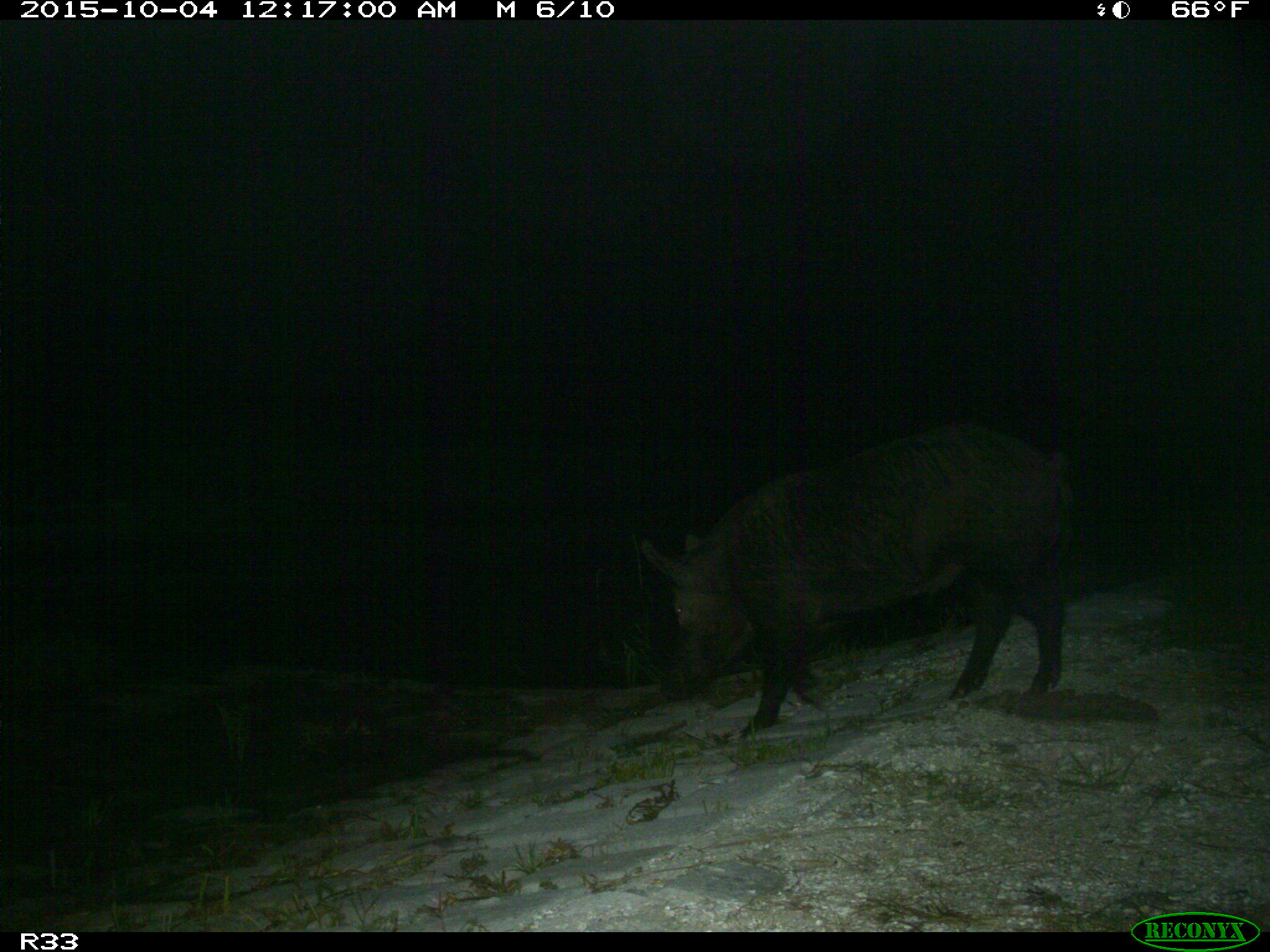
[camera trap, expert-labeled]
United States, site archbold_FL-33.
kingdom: Animalia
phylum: Chordata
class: Mammalia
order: Artiodactyla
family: Suidae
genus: Sus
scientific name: Sus scrofa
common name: wild boar